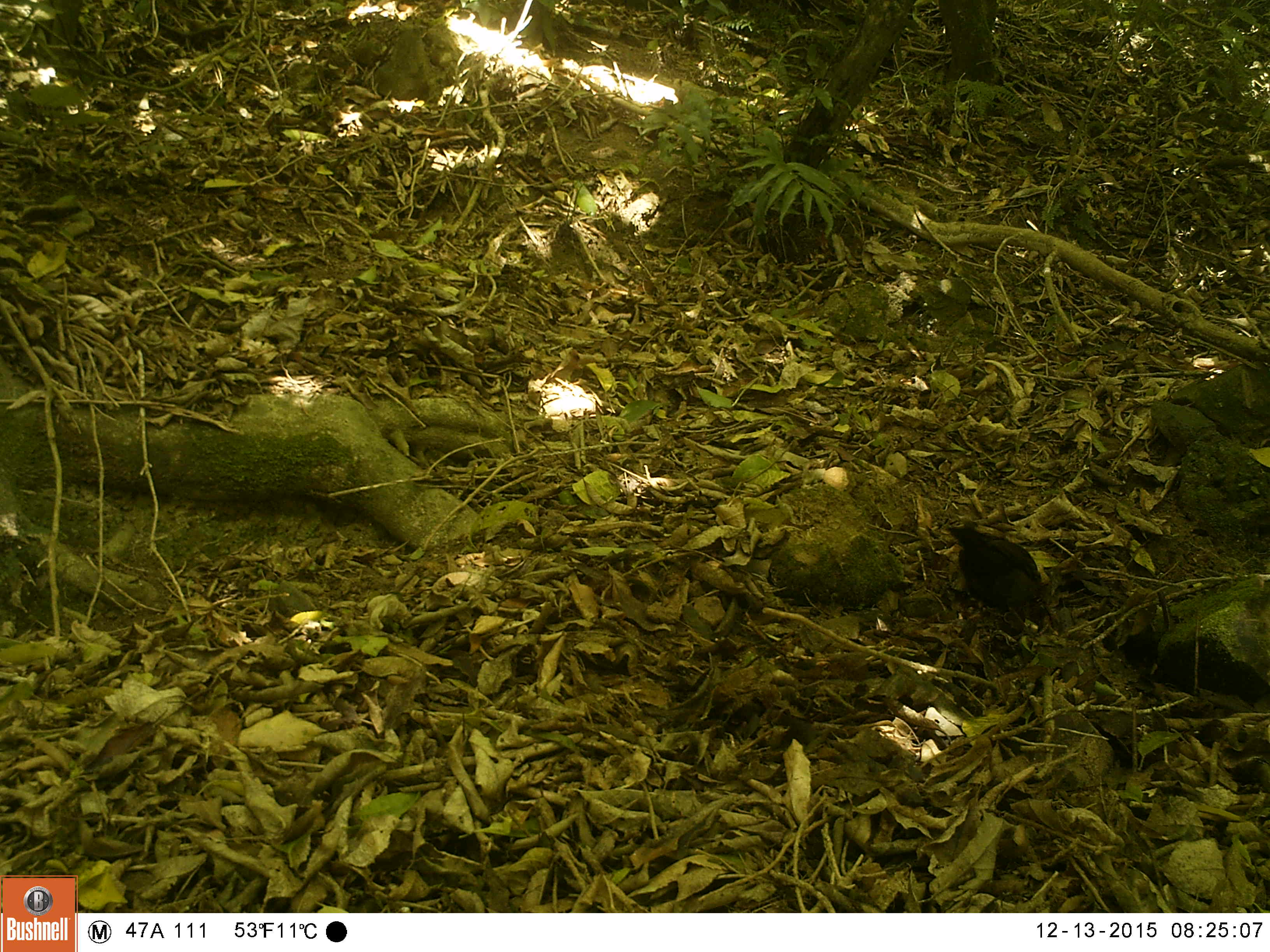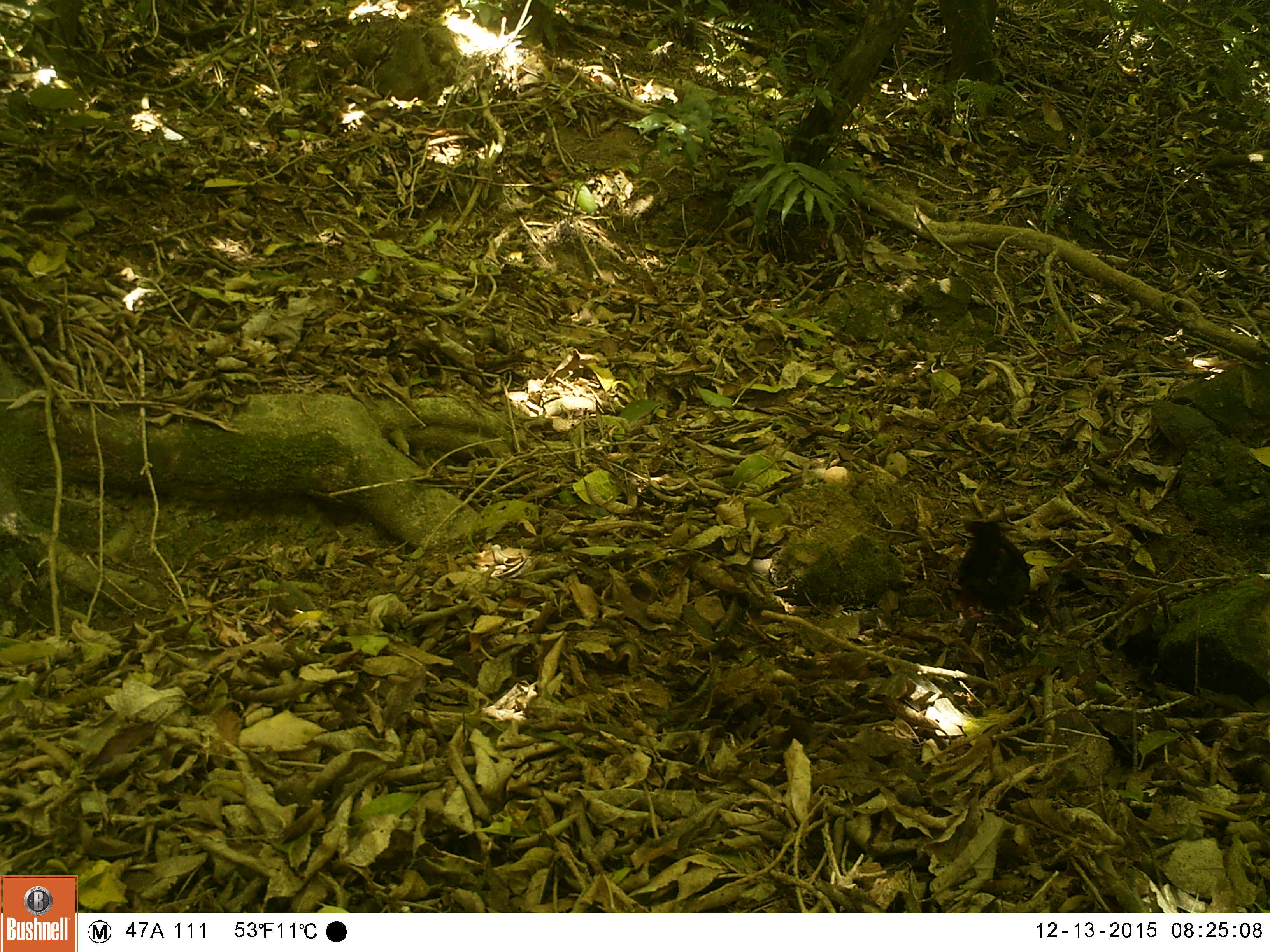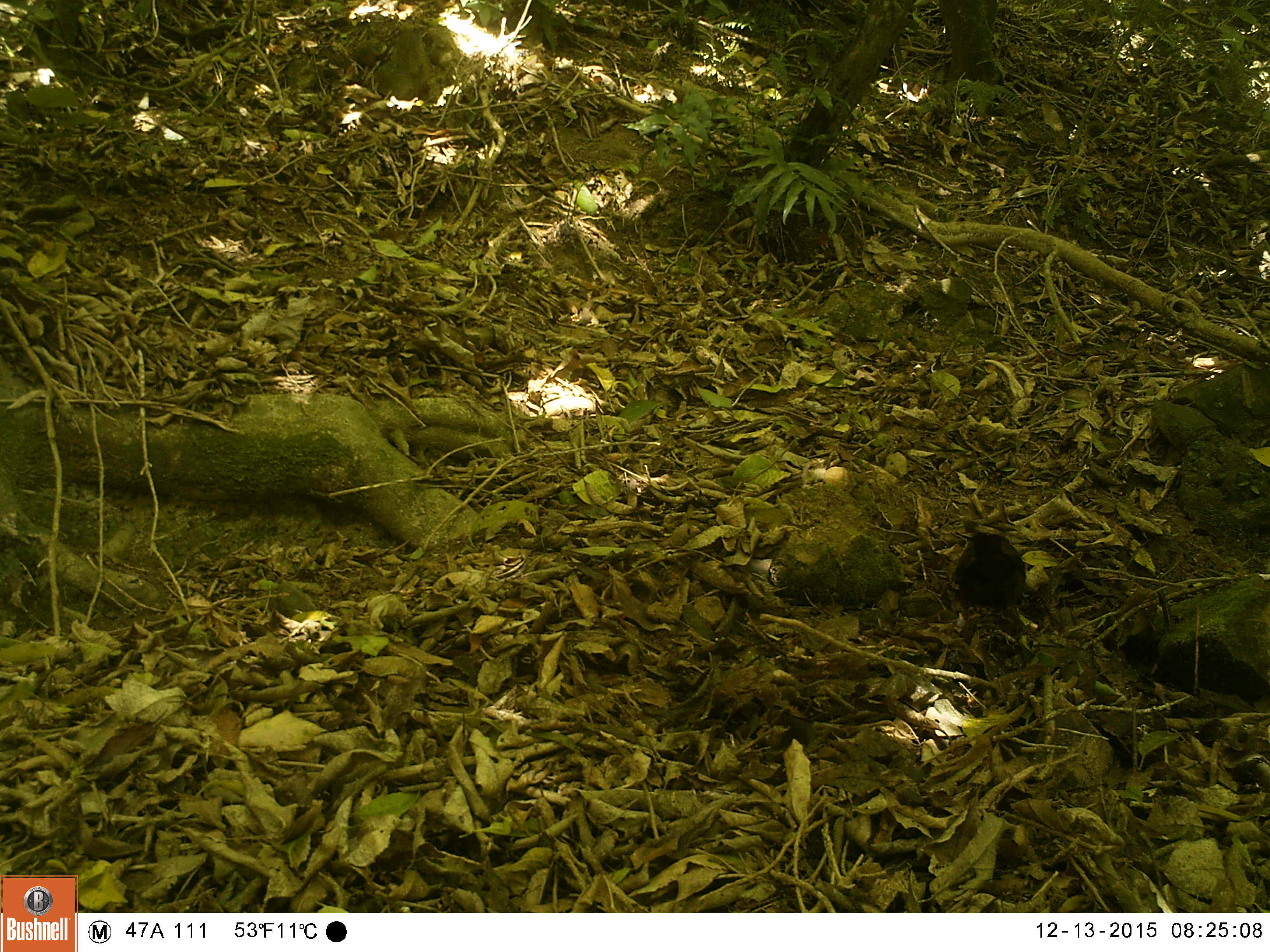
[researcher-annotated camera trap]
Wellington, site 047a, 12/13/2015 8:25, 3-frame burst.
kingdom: Animalia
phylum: Chordata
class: Aves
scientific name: Aves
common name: bird